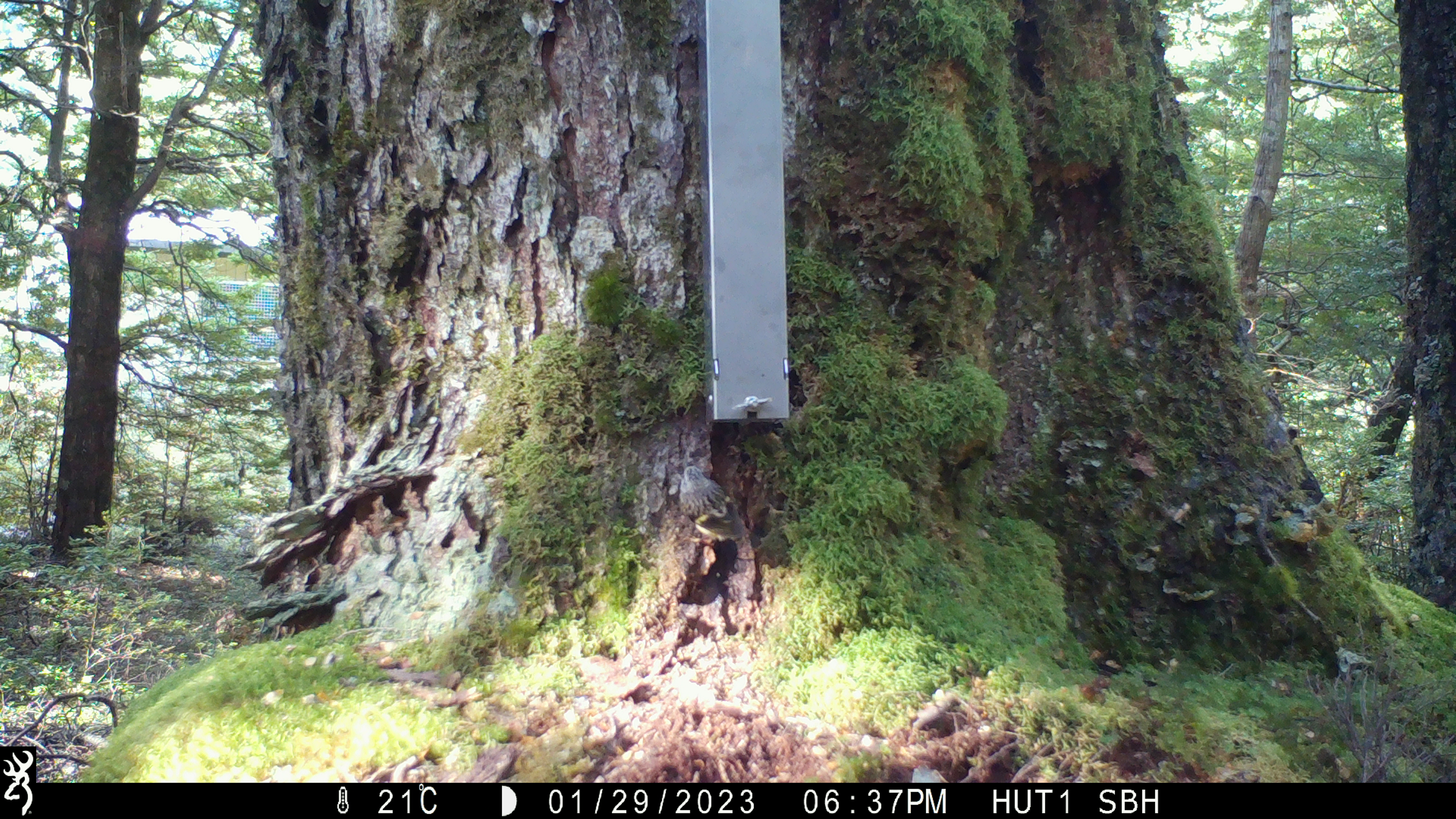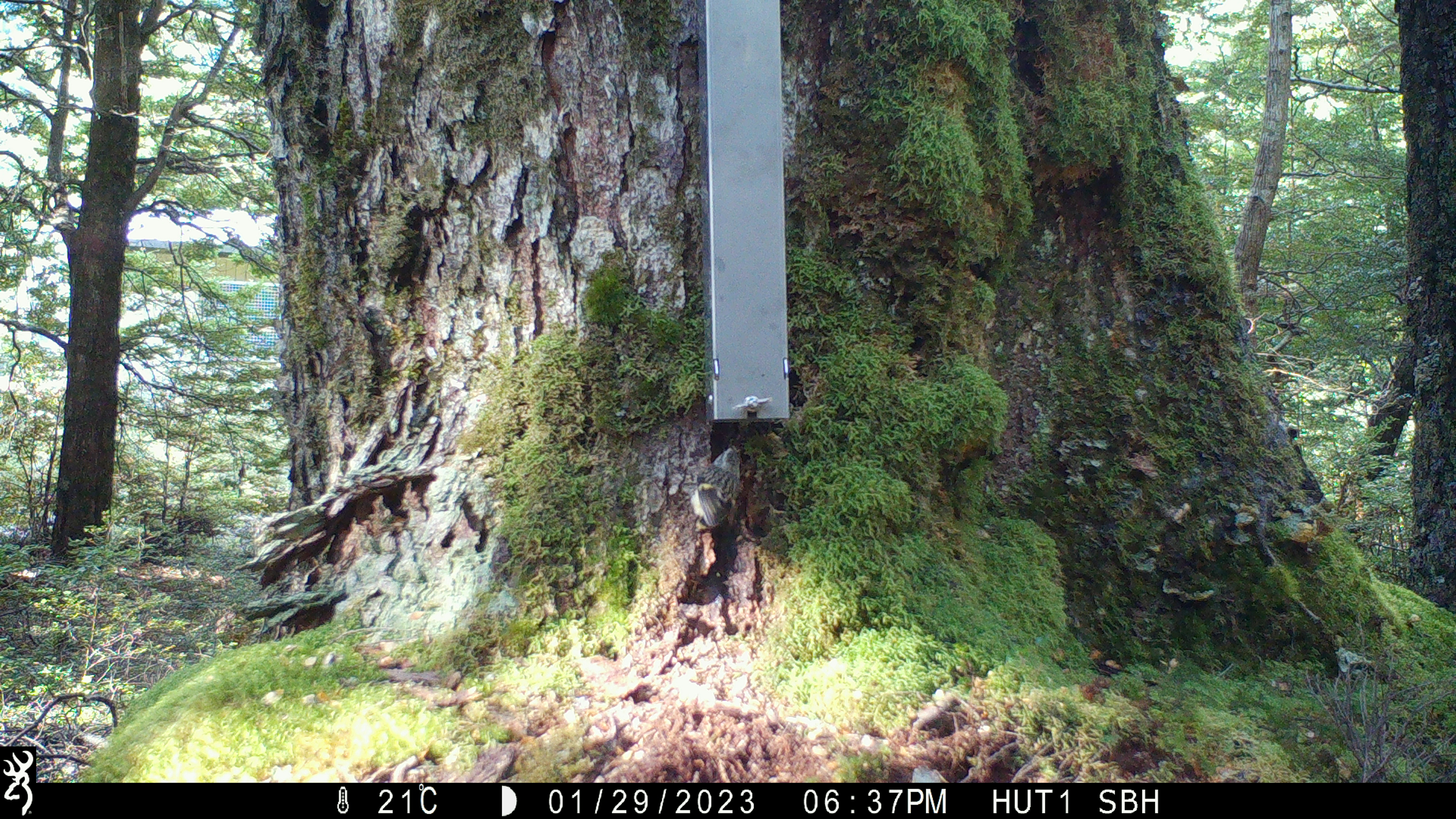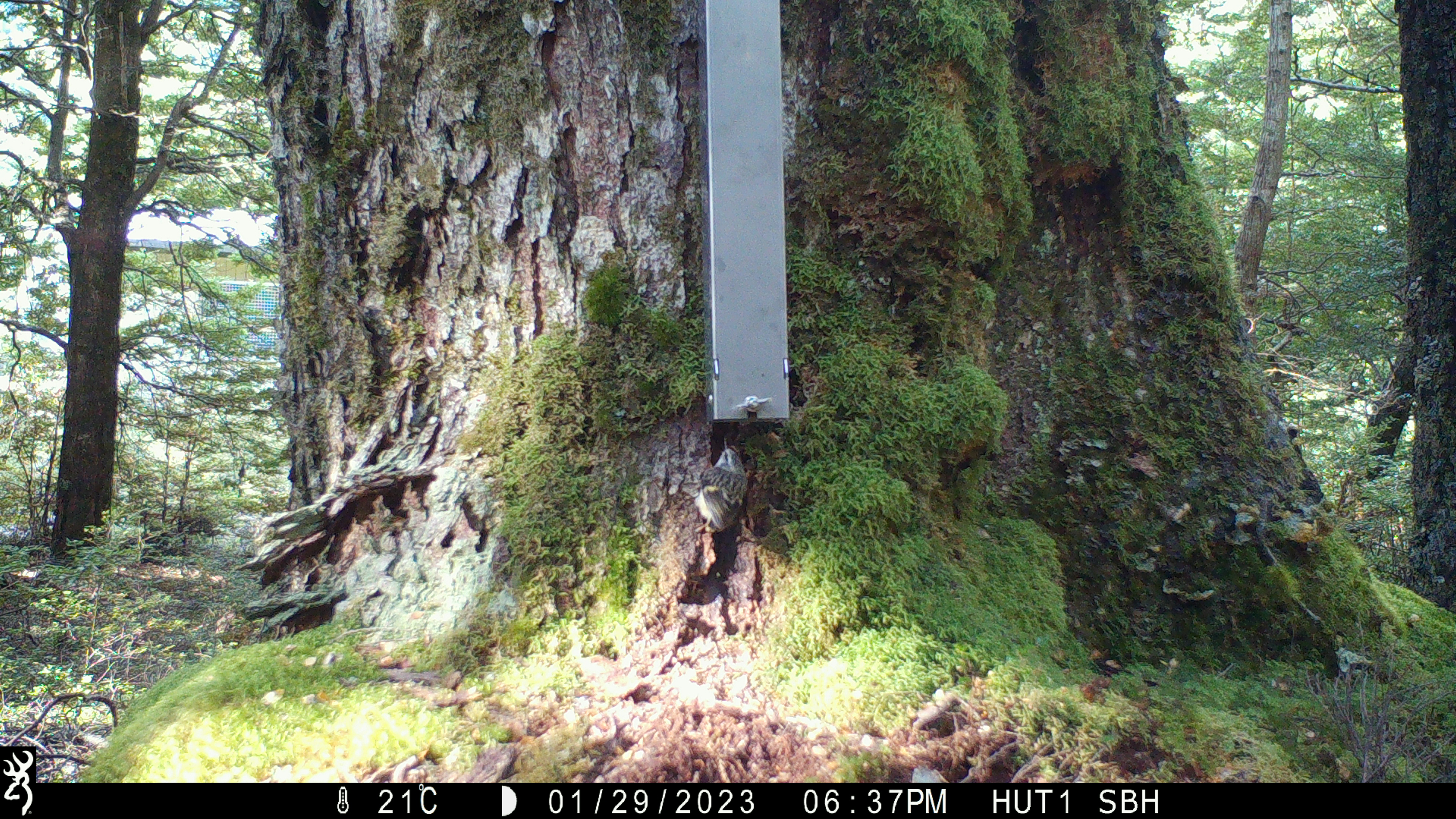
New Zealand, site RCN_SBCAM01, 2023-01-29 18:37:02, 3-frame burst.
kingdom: Animalia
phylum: Chordata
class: Aves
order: Passeriformes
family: Acanthisittidae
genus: Acanthisitta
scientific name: Acanthisitta chloris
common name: rifleman